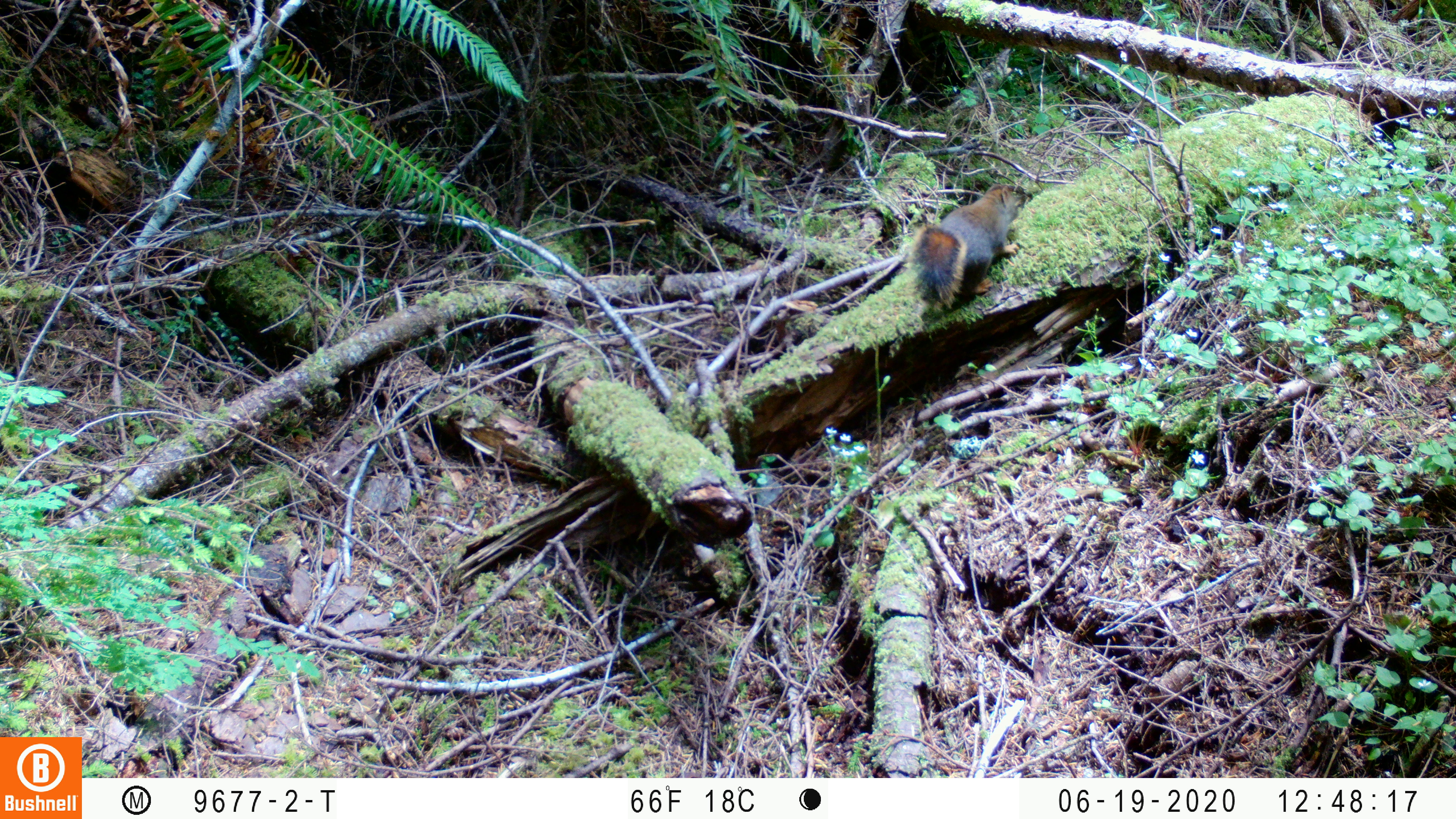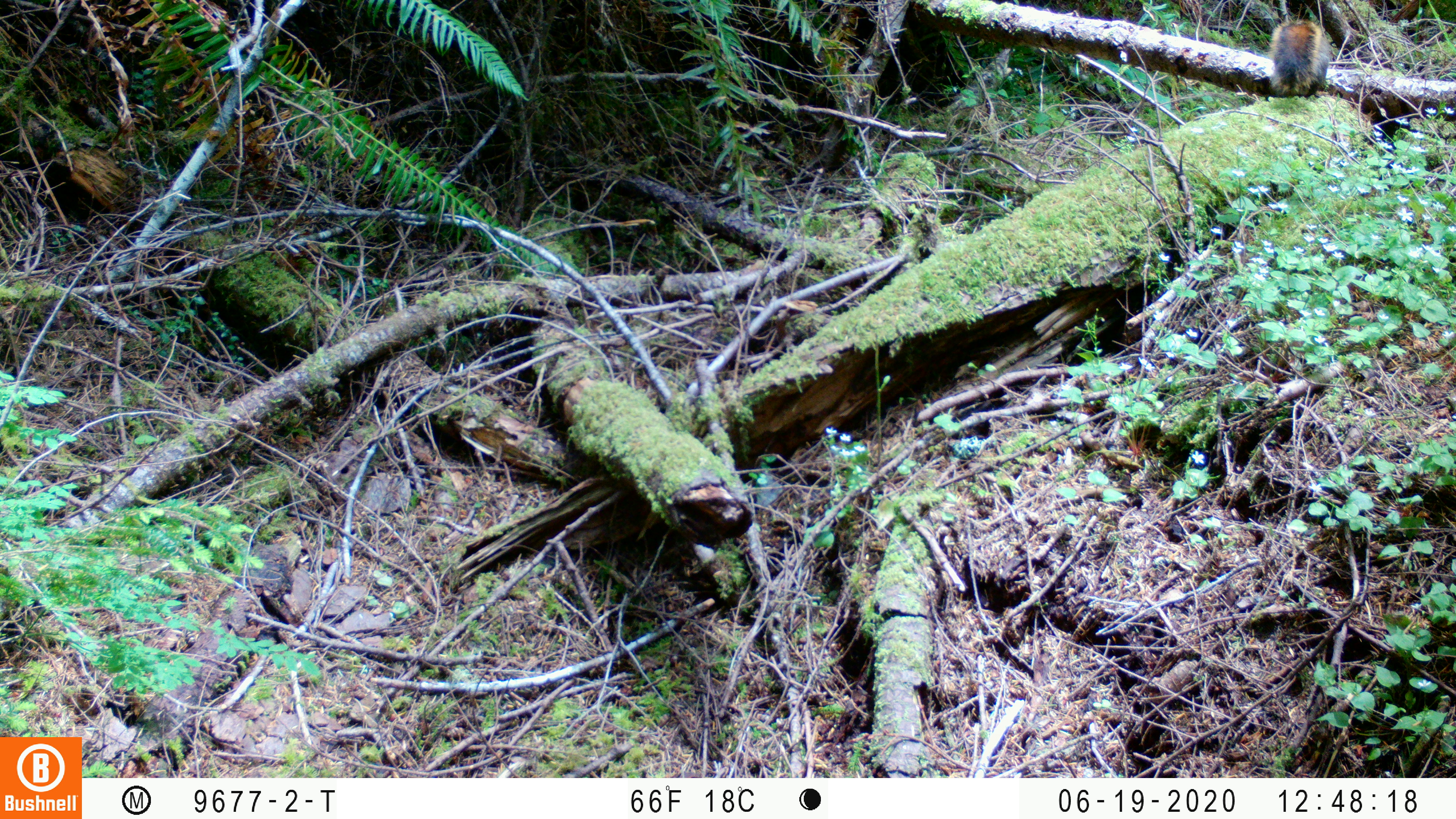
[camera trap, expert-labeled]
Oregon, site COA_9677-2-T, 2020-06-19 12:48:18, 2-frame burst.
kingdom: Animalia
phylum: Chordata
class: Mammalia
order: Rodentia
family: Sciuridae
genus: Tamiasciurus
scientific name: Tamiasciurus douglasii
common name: douglas squirrel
Douglas squirrel (Tamiasciurus douglasii).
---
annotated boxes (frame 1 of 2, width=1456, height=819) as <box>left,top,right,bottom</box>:
douglas squirrel: <box>907,184,1025,313</box>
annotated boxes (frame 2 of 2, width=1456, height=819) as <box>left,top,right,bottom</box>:
douglas squirrel: <box>1264,17,1336,101</box>